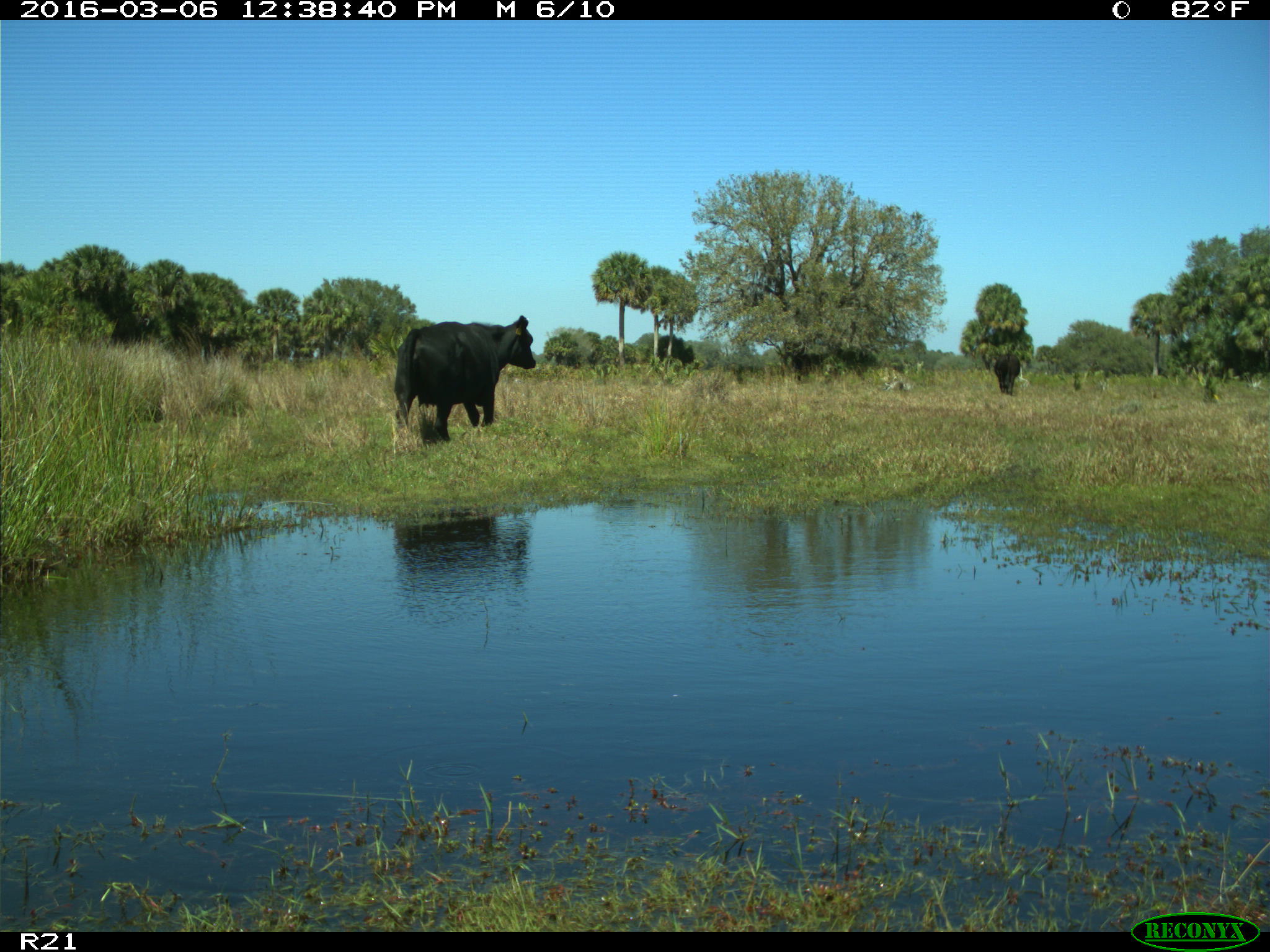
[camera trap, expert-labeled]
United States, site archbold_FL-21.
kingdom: Animalia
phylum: Chordata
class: Mammalia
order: Artiodactyla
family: Bovidae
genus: Bos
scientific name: Bos taurus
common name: domestic cow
Bos taurus (domestic cow).